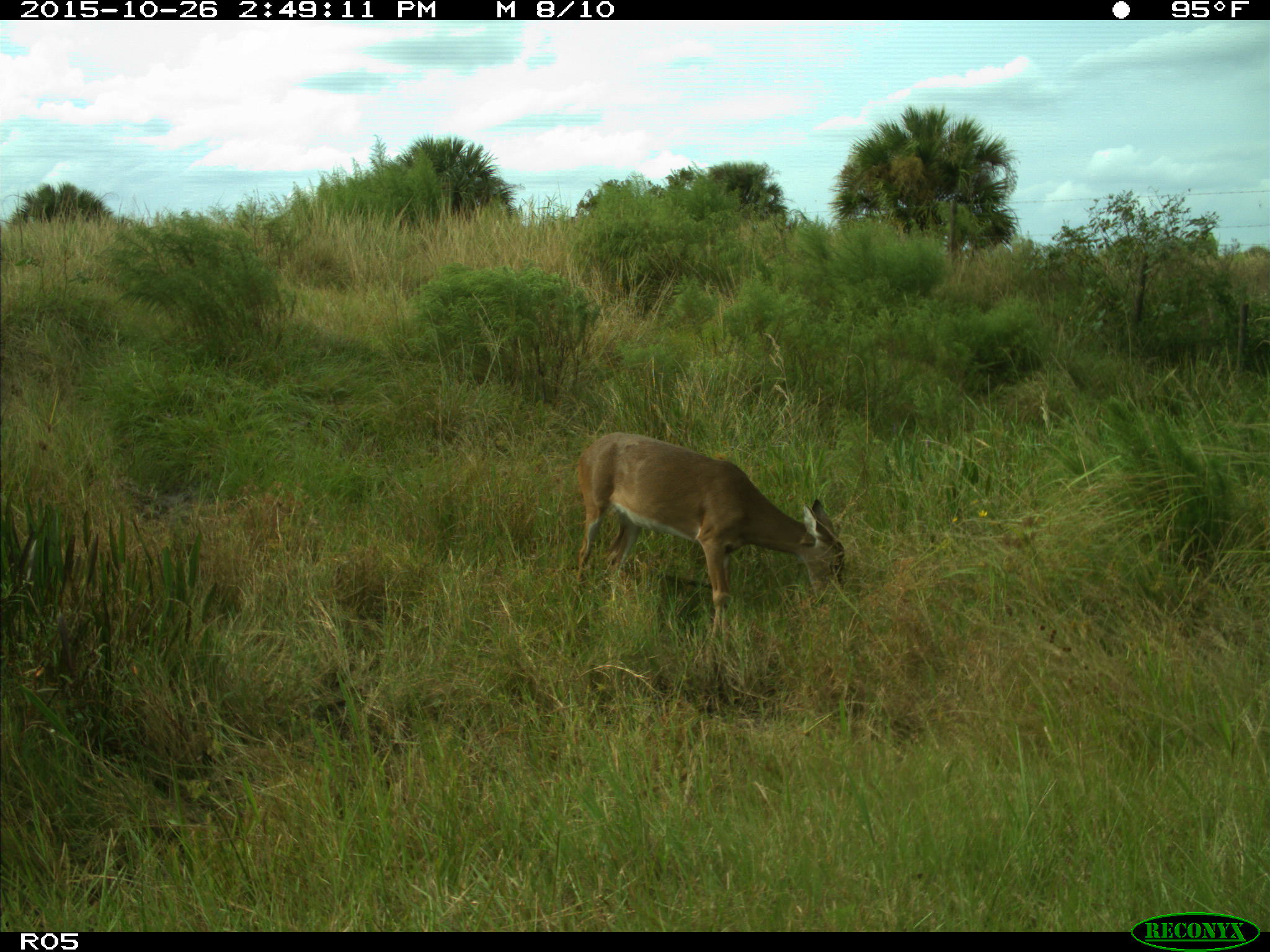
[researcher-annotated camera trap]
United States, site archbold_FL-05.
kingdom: Animalia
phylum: Chordata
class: Mammalia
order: Artiodactyla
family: Cervidae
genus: Odocoileus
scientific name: Odocoileus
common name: deer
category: unidentified deer